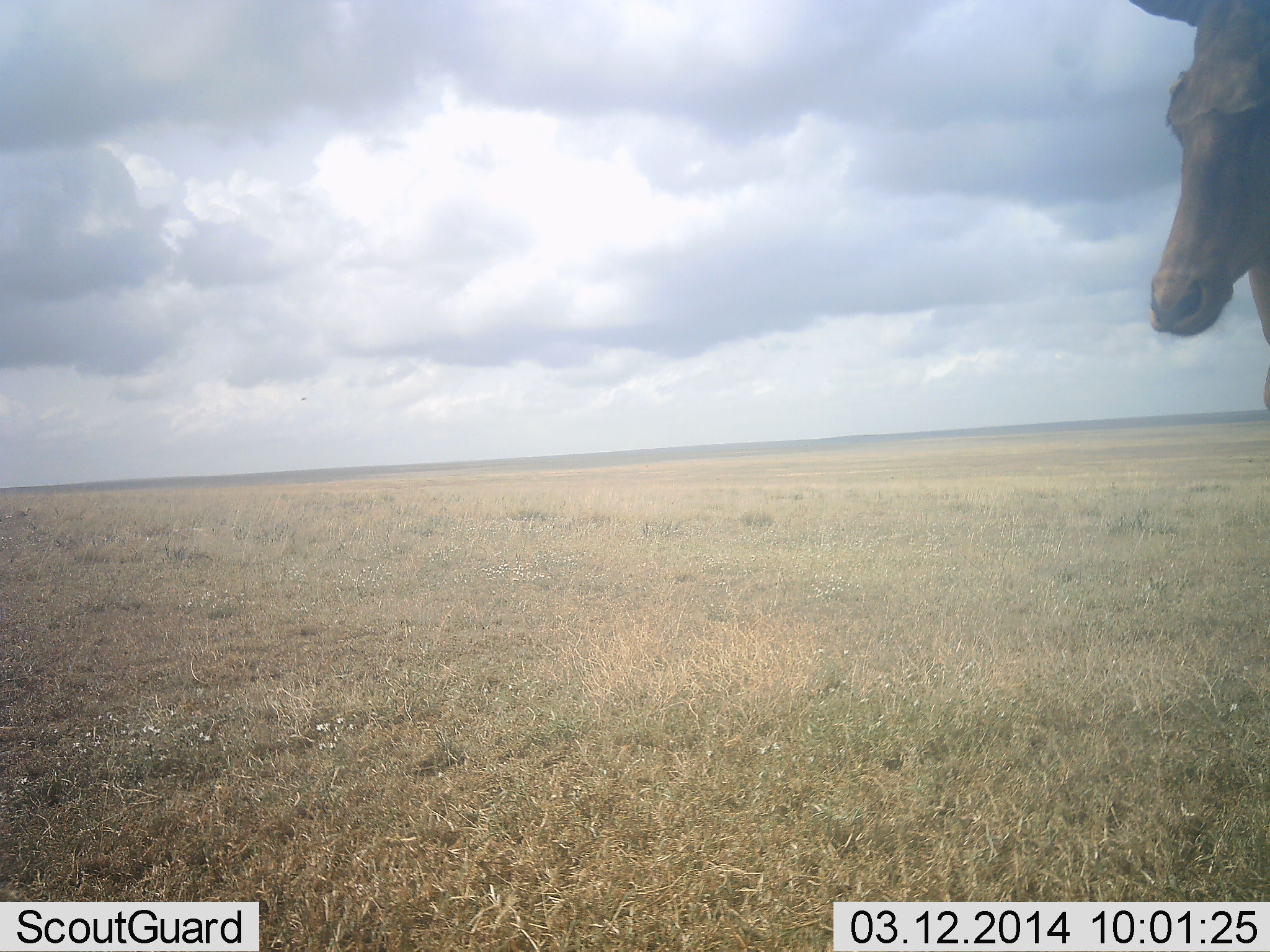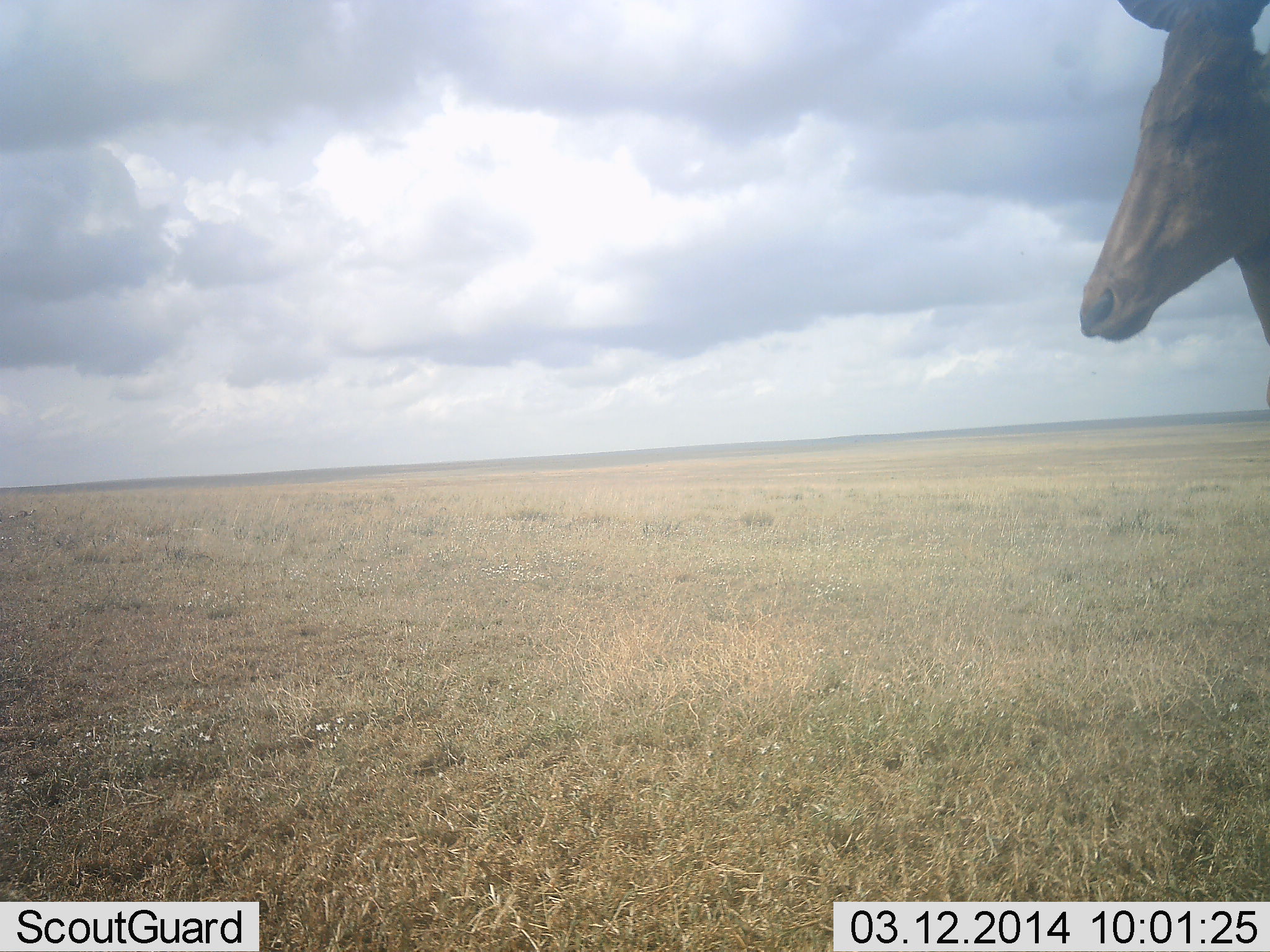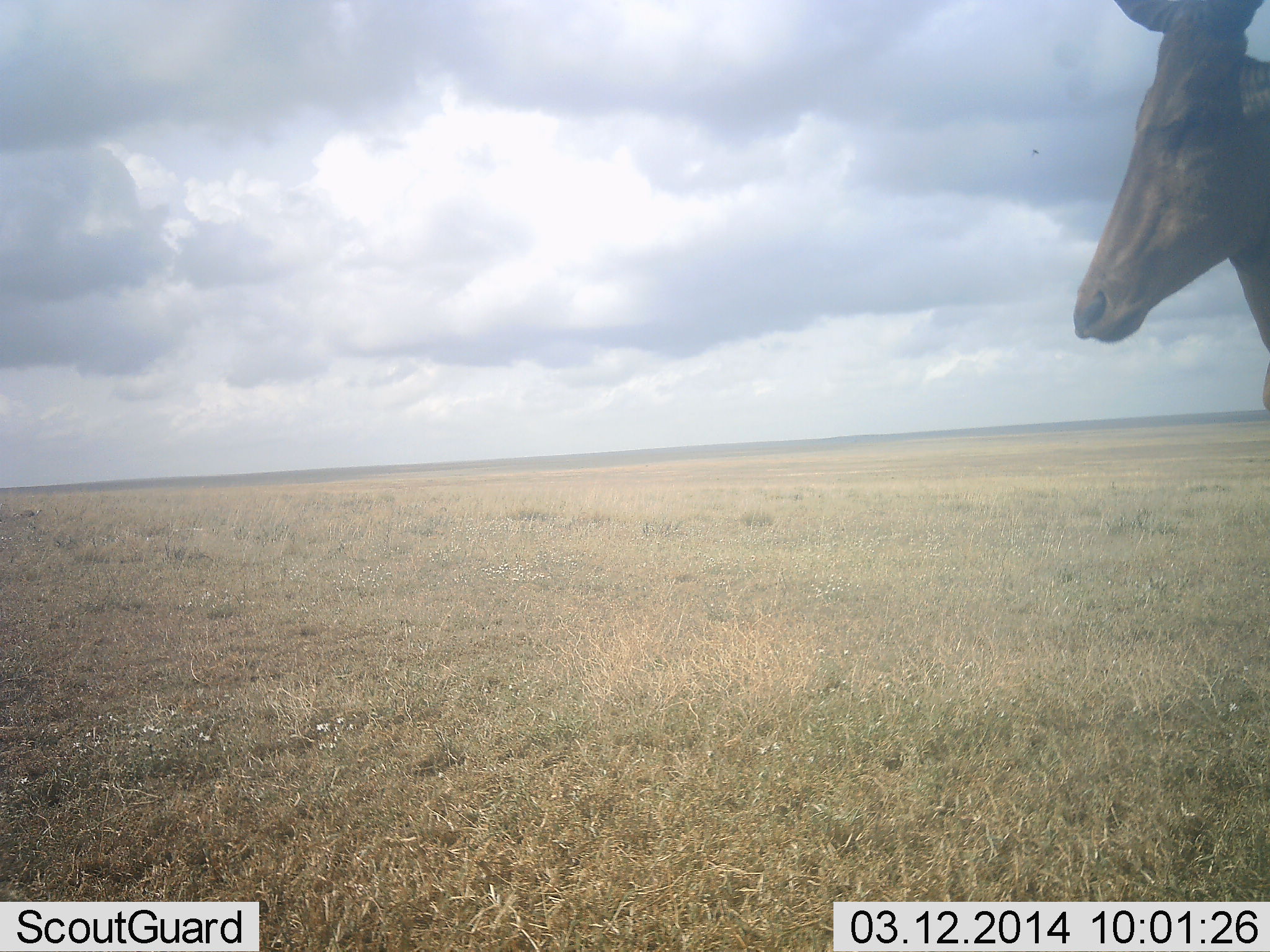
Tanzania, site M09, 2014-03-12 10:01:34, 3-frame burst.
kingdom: Animalia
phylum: Chordata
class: Mammalia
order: Artiodactyla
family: Bovidae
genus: Alcelaphus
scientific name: Alcelaphus buselaphus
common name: hartebeest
Hartebeest (Alcelaphus buselaphus), count 1. Behavior (volunteer vote fractions): standing 100%, resting 0%, moving 0%, interacting 0%. Young present (vote fraction): 0%. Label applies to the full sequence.